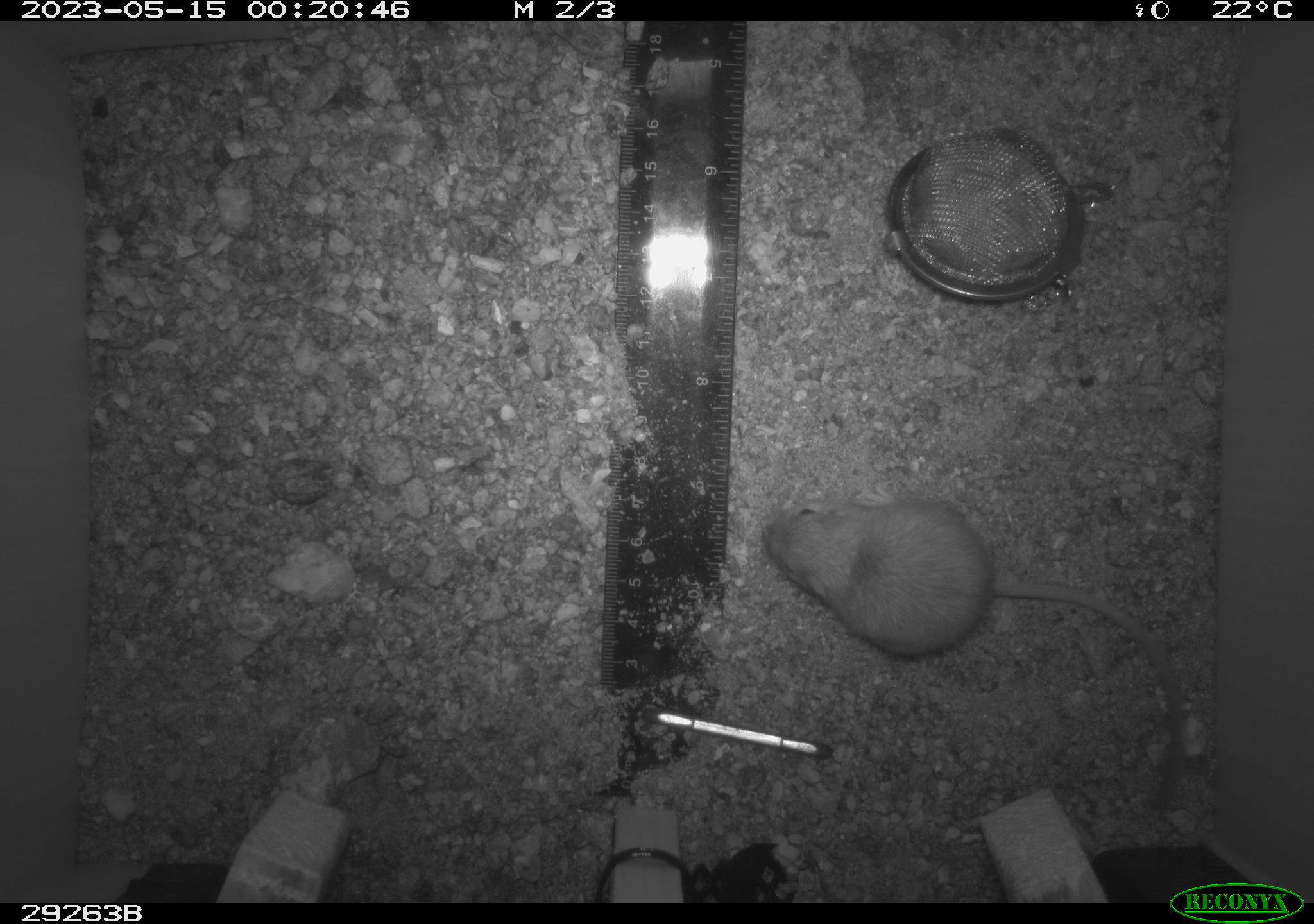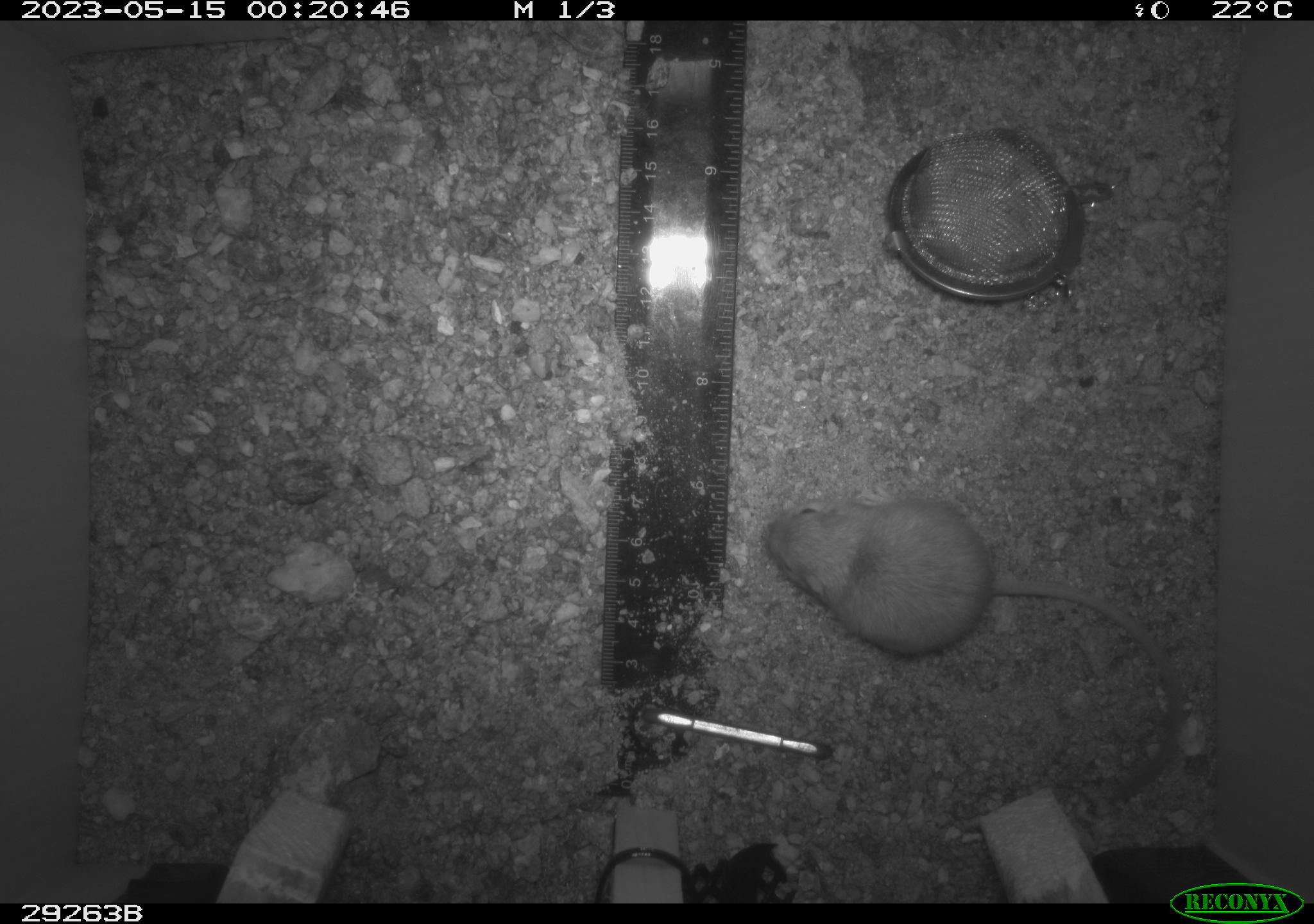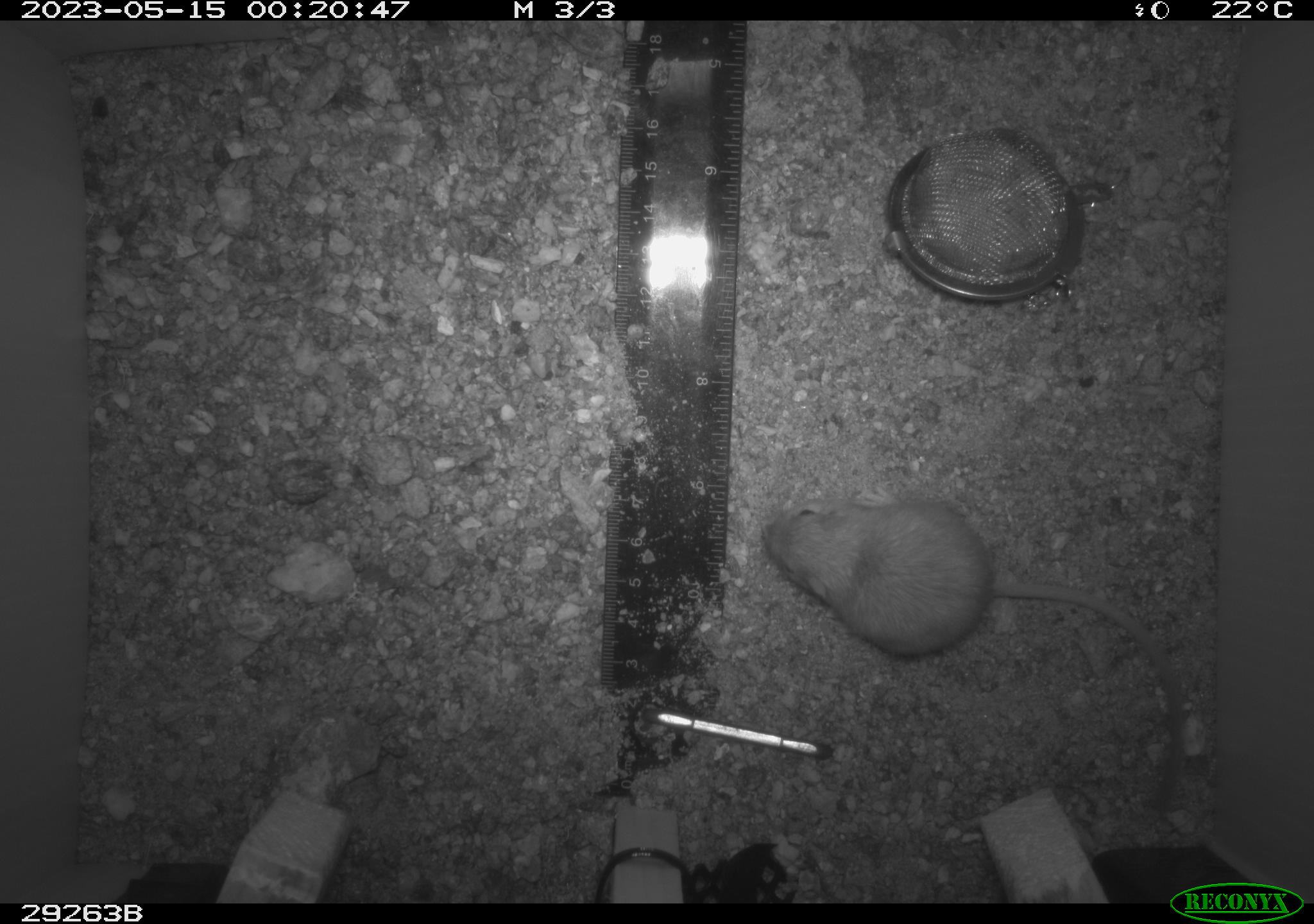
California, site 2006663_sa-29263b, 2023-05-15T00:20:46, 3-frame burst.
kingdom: Animalia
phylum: Chordata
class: Mammalia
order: Rodentia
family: Heteromyidae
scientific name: Heteromyidae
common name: kangaroo rats and pocket mice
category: heteromyidae family